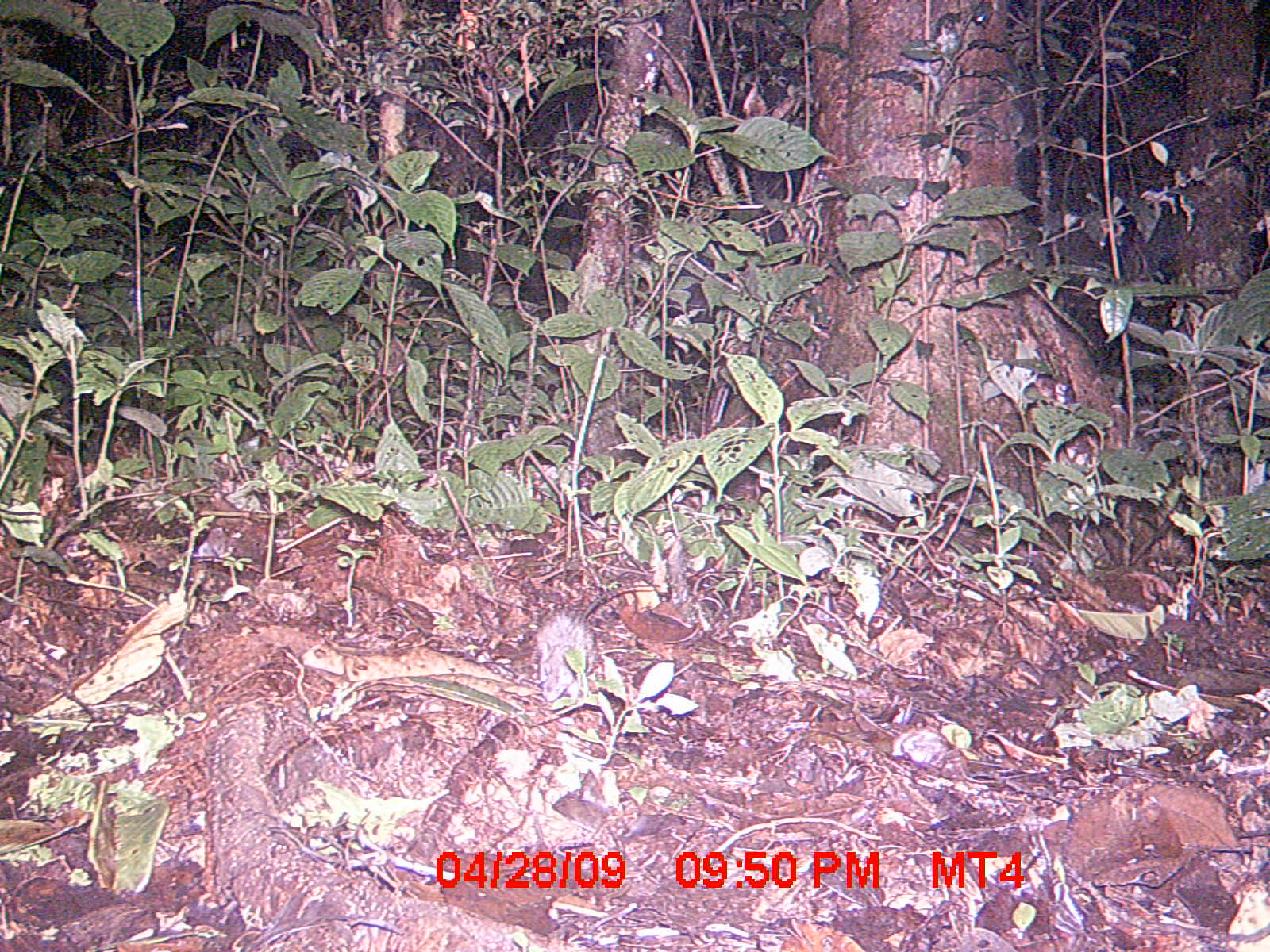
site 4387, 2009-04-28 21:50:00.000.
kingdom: Animalia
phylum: Chordata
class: Mammalia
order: Rodentia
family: Nesomyidae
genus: Eliurus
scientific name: Eliurus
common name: eliurus rat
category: eliurus sp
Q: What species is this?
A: Eliurus sp (eliurus rat) (Eliurus).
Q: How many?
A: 1.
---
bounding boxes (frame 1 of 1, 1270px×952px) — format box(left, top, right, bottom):
eliurus sp: box(536, 611, 594, 699)